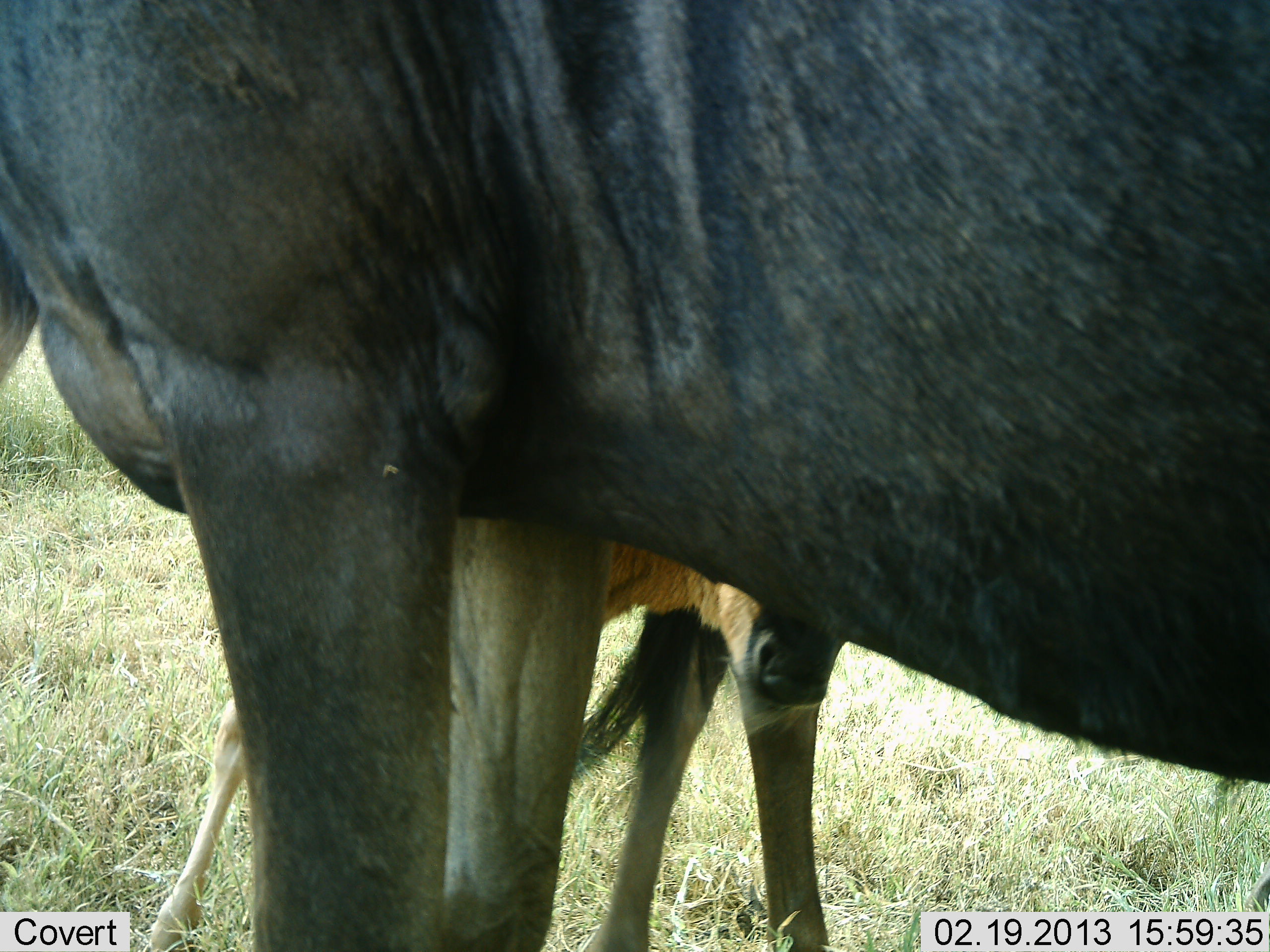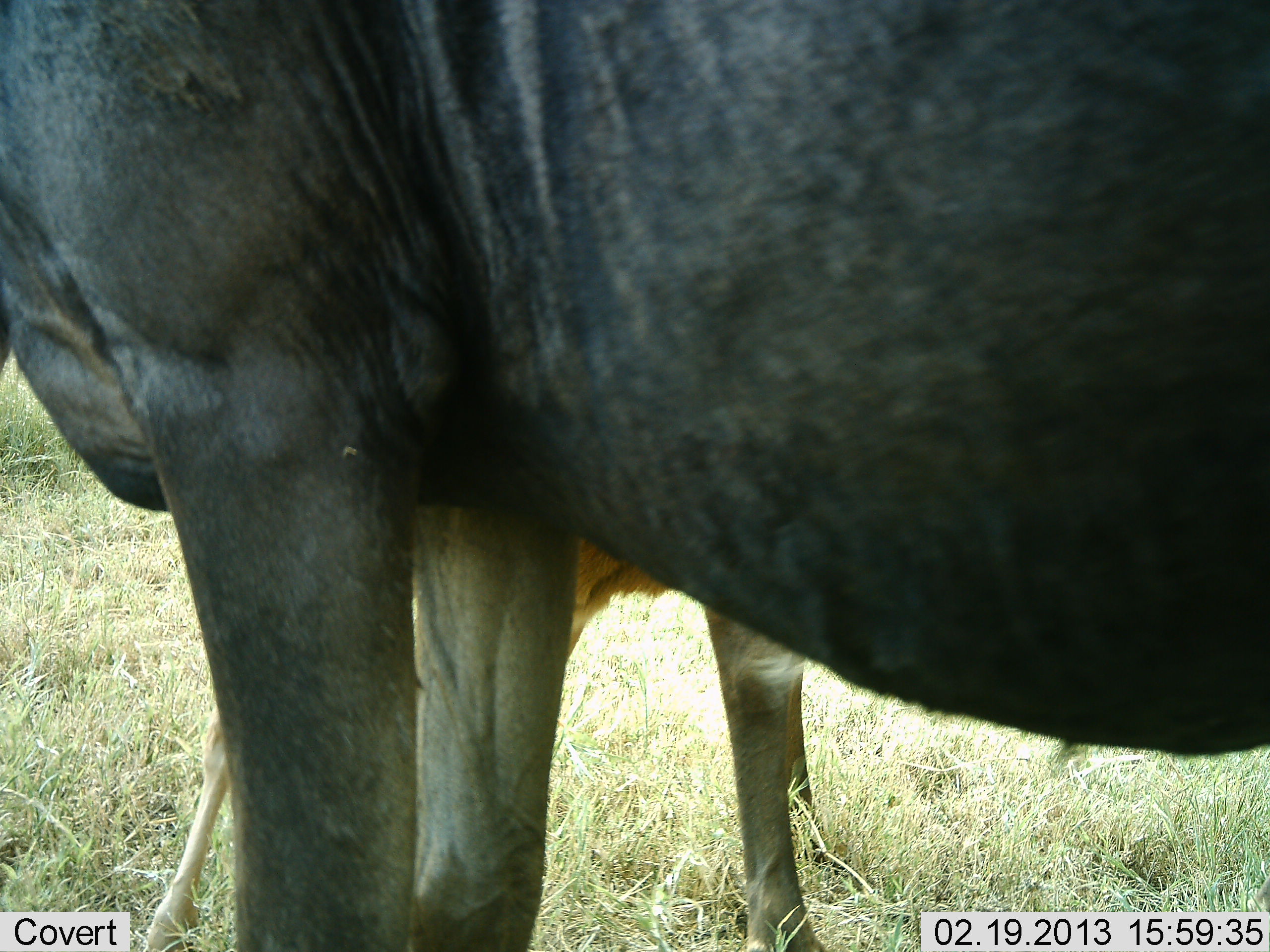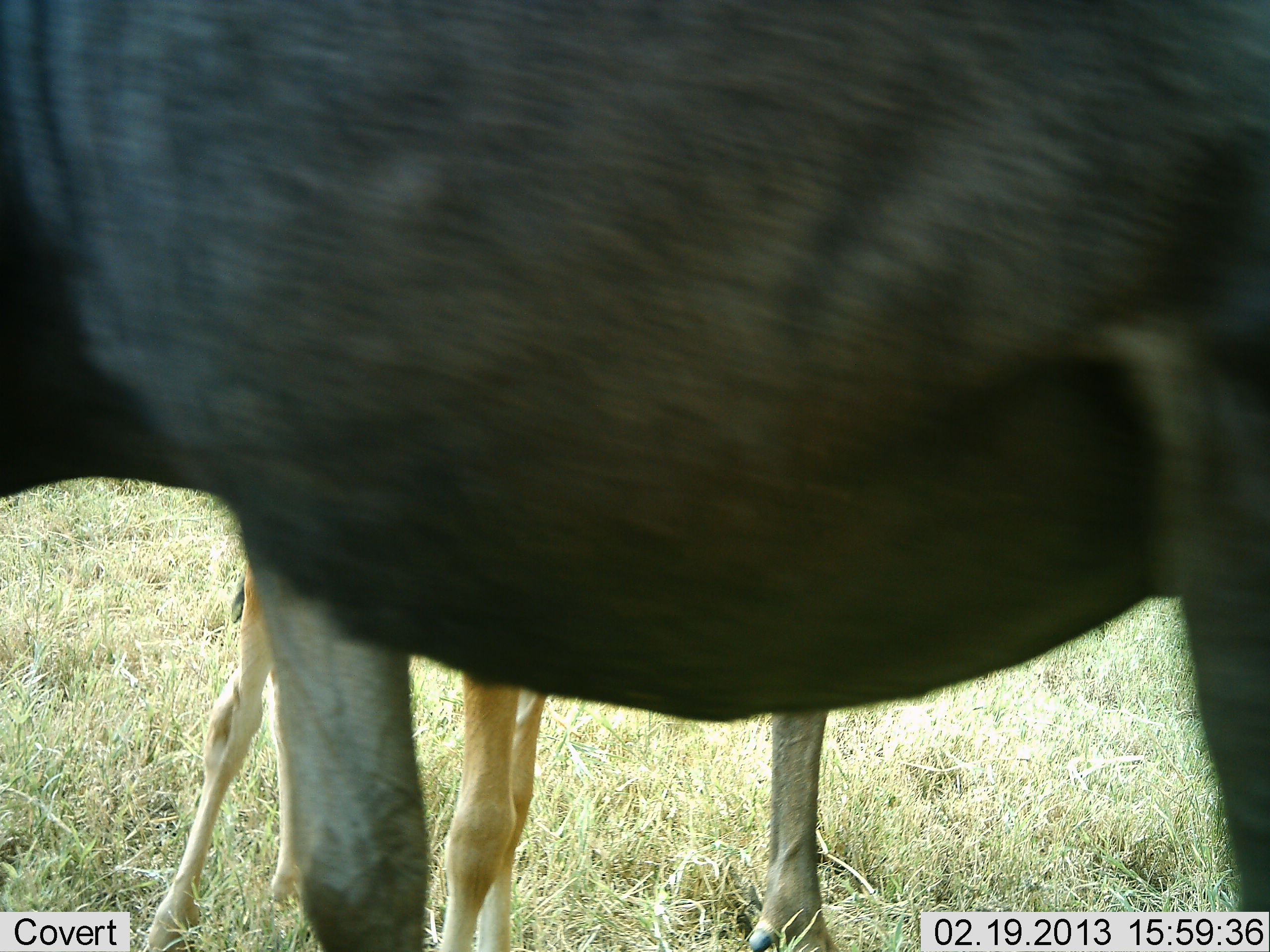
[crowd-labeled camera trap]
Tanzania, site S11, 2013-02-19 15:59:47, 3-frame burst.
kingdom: Animalia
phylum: Chordata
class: Mammalia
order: Artiodactyla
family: Bovidae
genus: Connochaetes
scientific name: Connochaetes taurinus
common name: blue wildebeest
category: wildebeest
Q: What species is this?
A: Wildebeest (blue wildebeest) (Connochaetes taurinus).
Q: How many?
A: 2.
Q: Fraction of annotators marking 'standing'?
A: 83%.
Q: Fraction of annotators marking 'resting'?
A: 0%.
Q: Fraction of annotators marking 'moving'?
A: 0%.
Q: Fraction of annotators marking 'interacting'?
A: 17%.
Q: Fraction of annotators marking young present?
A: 56%.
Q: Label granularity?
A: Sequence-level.